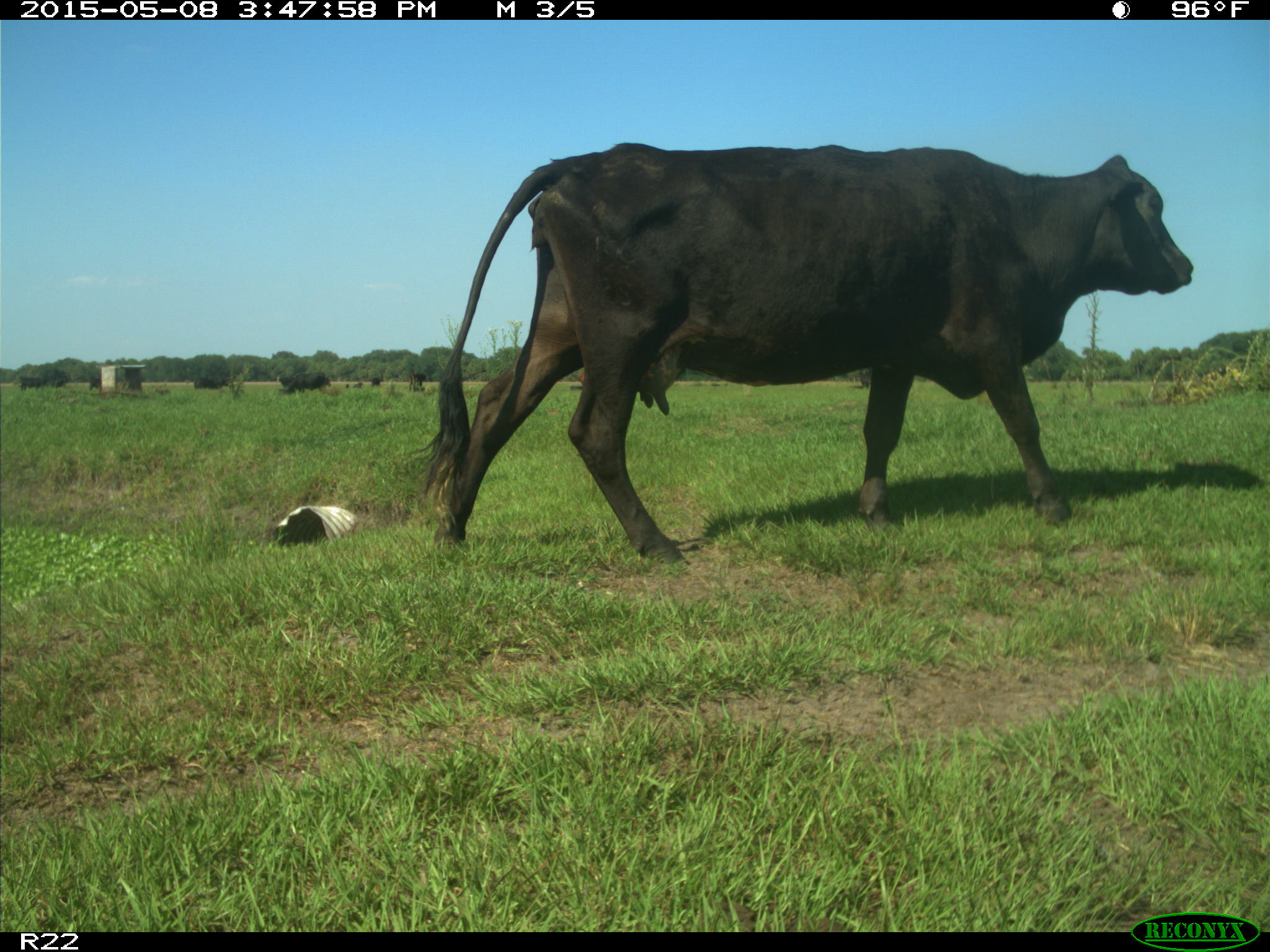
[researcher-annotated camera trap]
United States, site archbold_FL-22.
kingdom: Animalia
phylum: Chordata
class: Mammalia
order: Artiodactyla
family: Bovidae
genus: Bos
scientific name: Bos taurus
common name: domestic cow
Bos taurus (domestic cow).